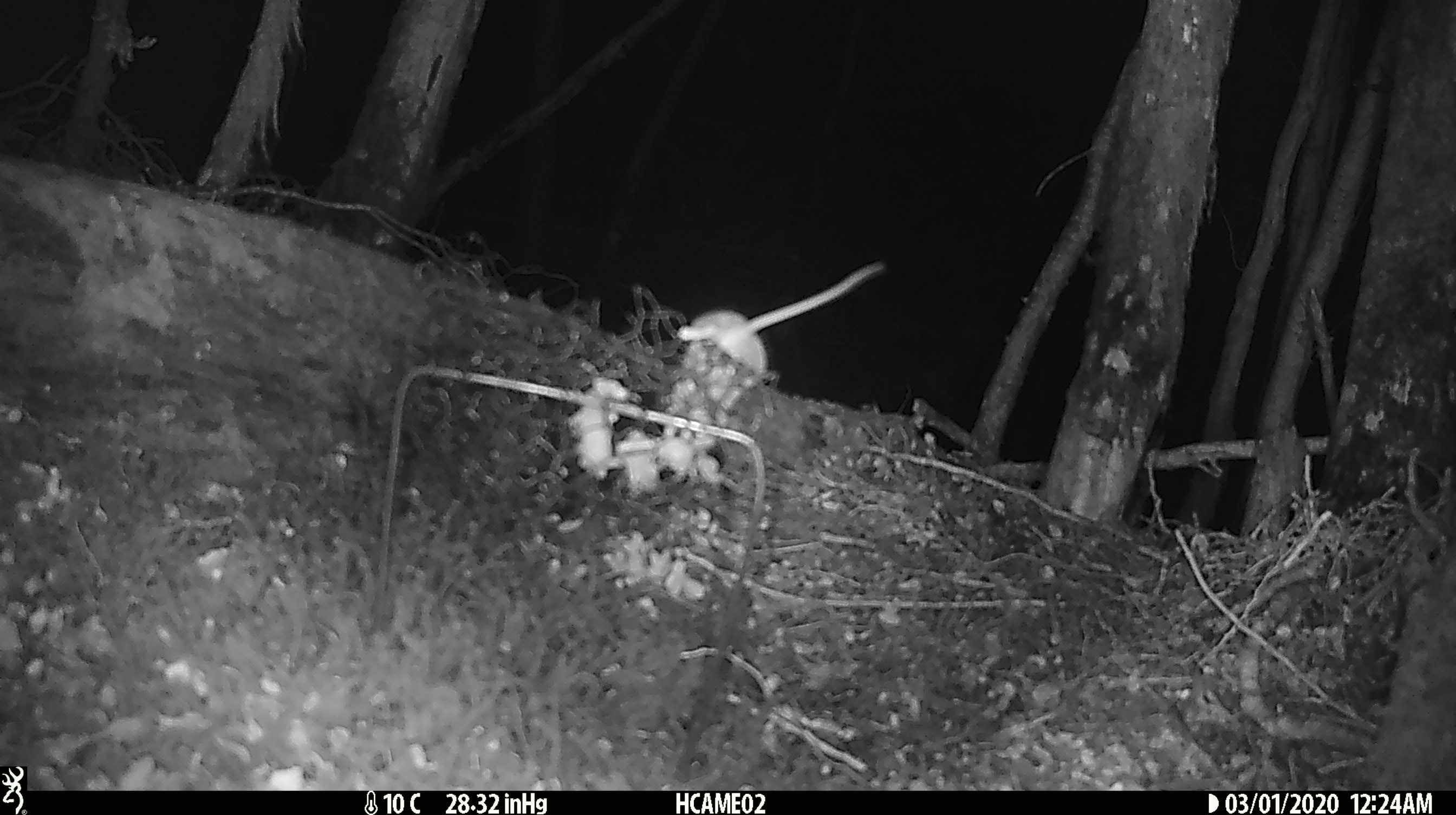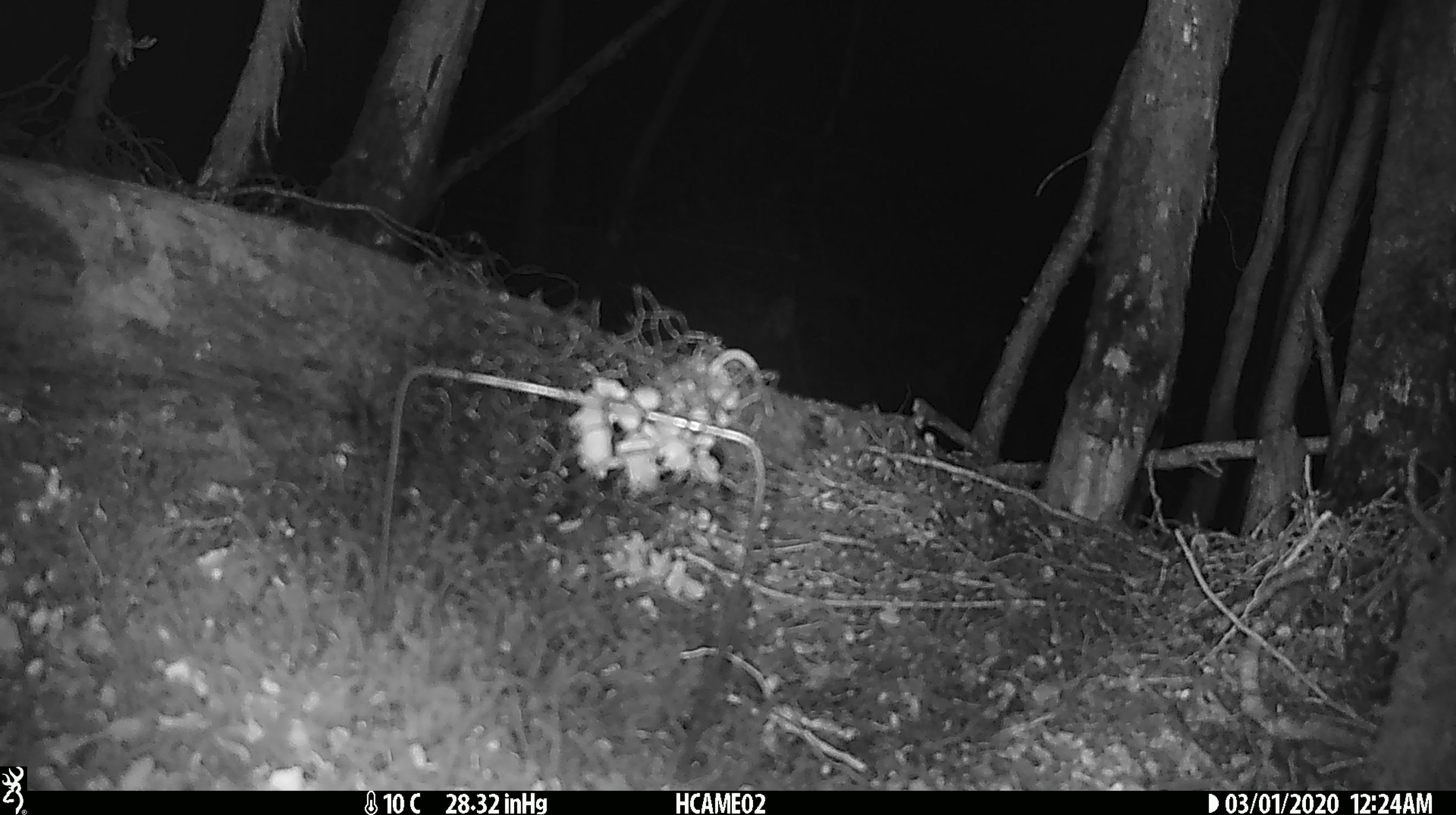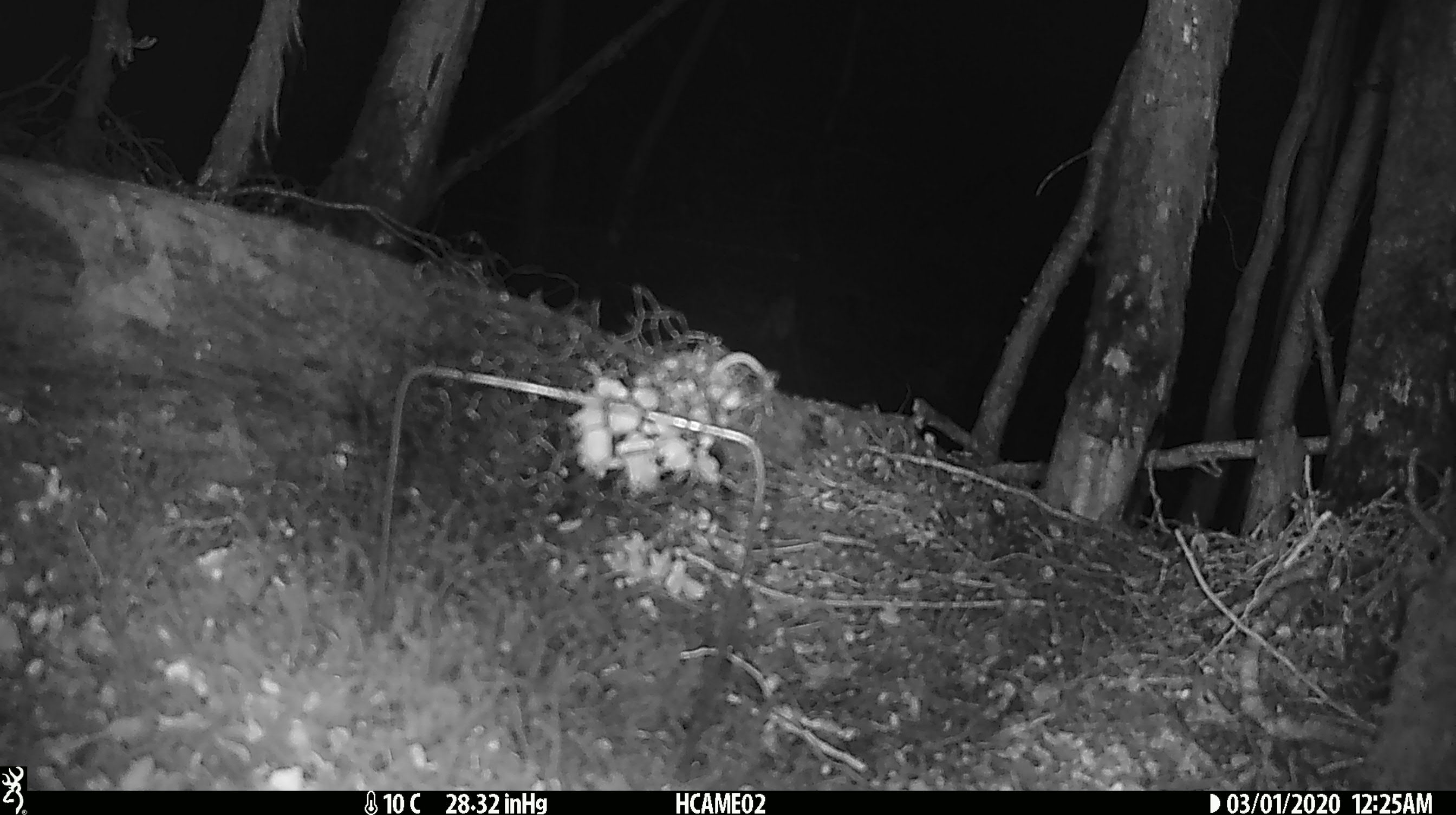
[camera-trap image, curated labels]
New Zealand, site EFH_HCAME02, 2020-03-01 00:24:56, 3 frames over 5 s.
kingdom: Animalia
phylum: Chordata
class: Mammalia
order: Rodentia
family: Muridae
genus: Mus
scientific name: Mus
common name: mouse